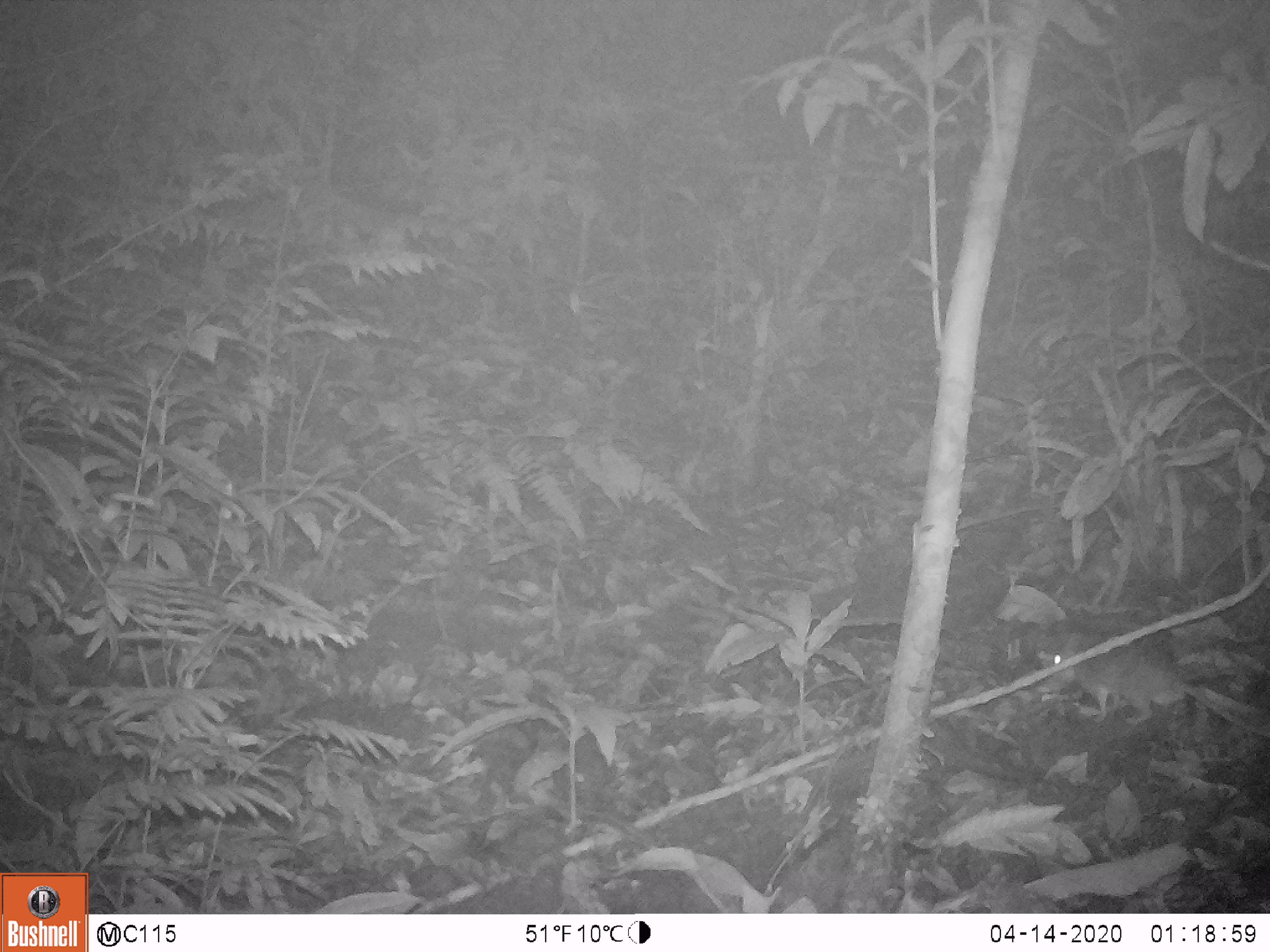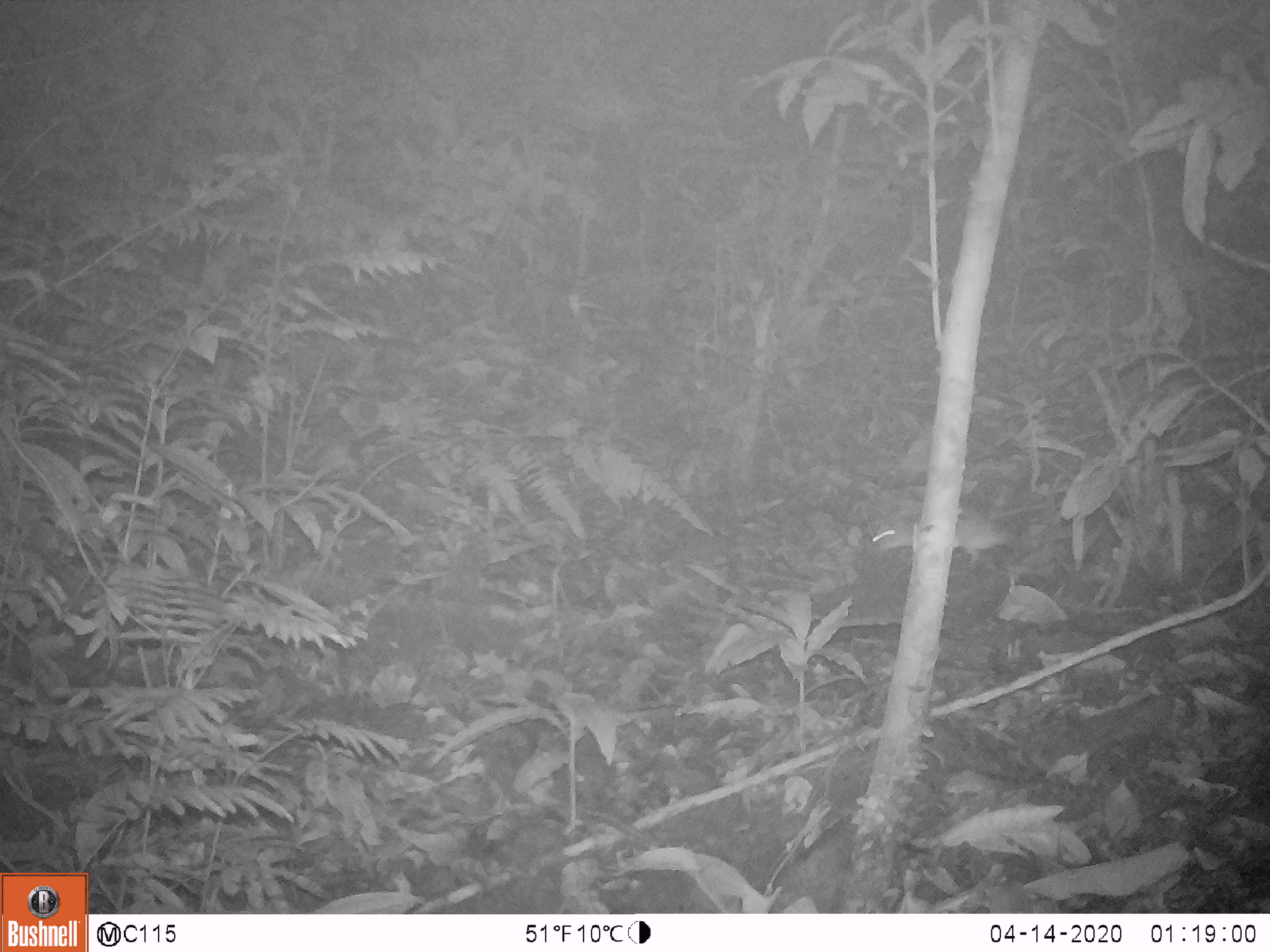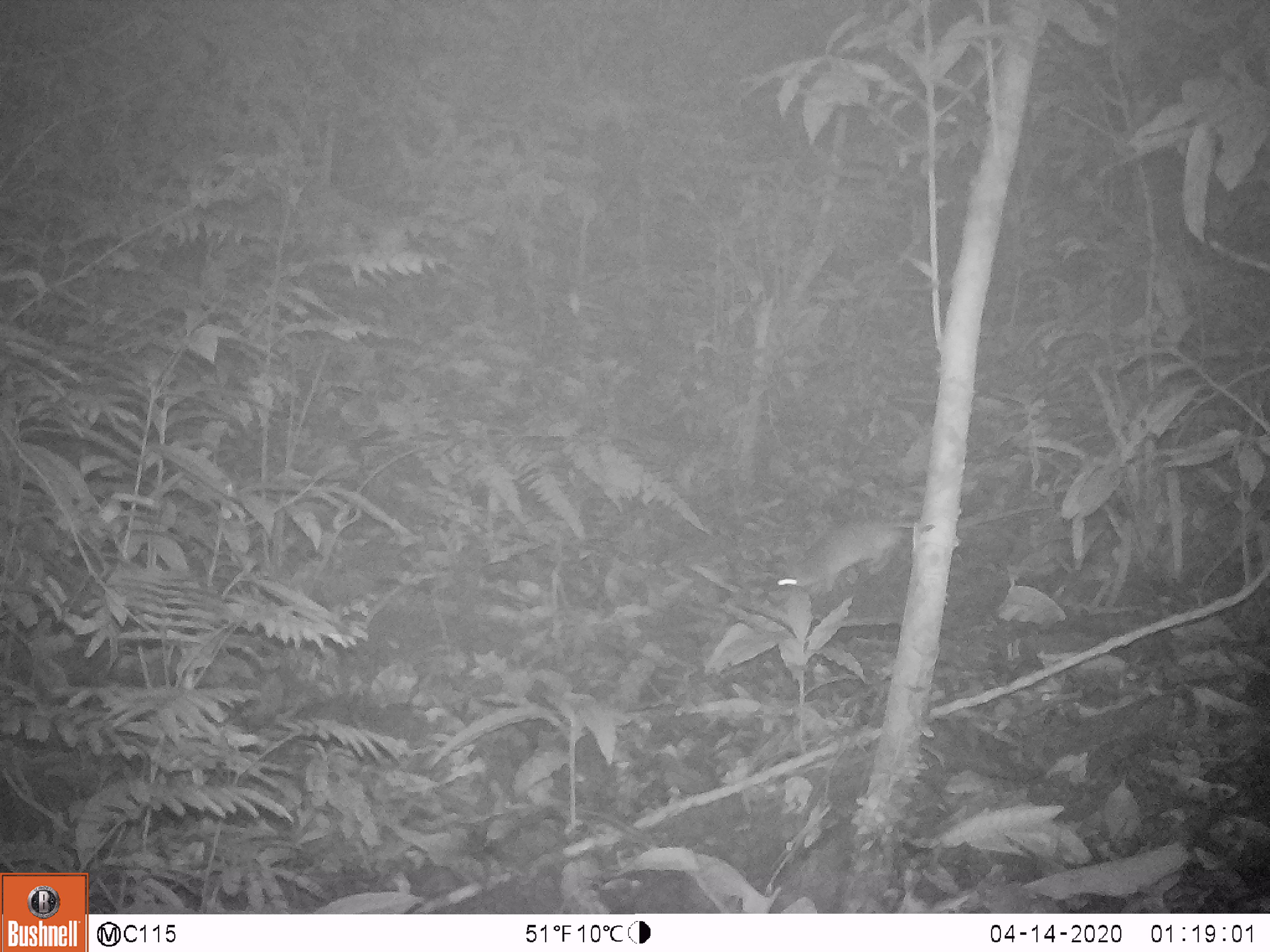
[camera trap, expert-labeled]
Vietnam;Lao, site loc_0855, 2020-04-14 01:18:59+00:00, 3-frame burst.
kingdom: Animalia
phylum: Chordata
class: Mammalia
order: Rodentia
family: Muridae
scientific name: Muridae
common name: old-world mice and rats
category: unidentified murid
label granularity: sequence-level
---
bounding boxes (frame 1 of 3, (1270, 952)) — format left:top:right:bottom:
unidentified murid: 1037:637:1270:739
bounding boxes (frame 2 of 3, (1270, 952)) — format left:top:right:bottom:
unidentified murid: 867:509:1017:568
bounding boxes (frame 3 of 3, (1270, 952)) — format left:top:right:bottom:
unidentified murid: 767:502:1032:601